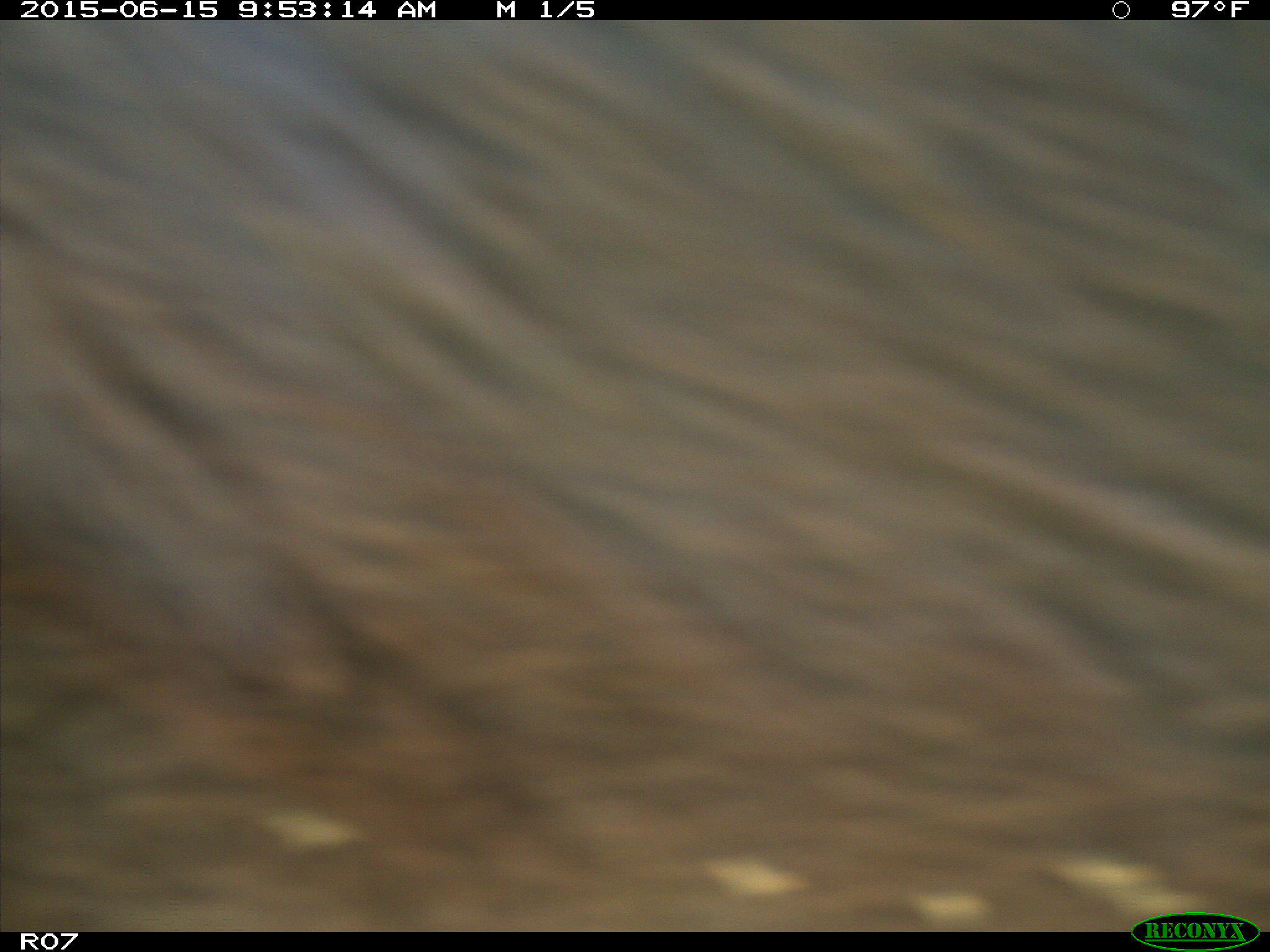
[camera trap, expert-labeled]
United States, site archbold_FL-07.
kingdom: Animalia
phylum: Chordata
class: Mammalia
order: Artiodactyla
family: Bovidae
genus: Bos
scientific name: Bos taurus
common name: domestic cow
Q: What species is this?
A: Bos taurus (domestic cow).